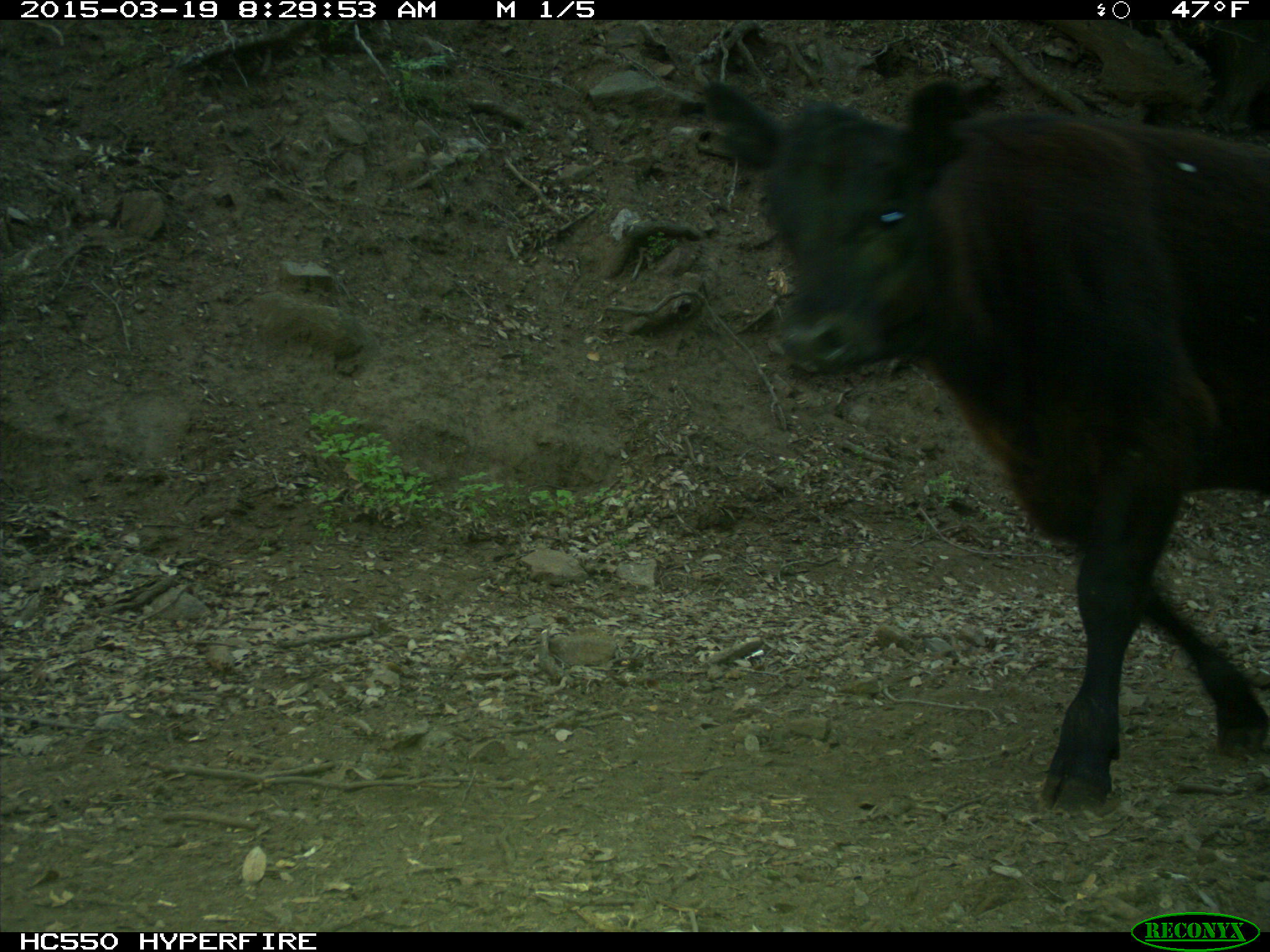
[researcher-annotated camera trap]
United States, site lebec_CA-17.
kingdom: Animalia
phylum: Chordata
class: Mammalia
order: Artiodactyla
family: Bovidae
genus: Bos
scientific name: Bos taurus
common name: domestic cow